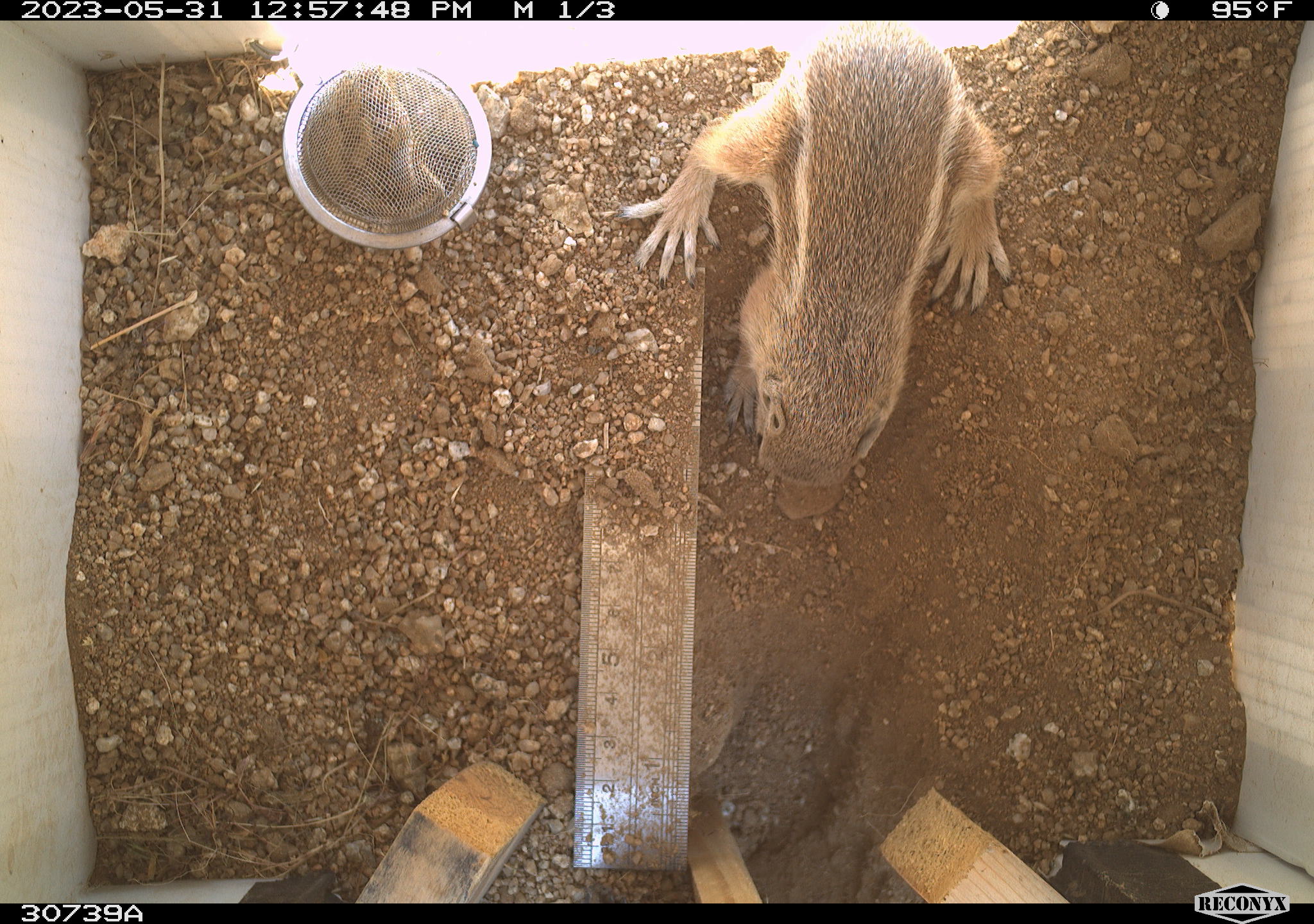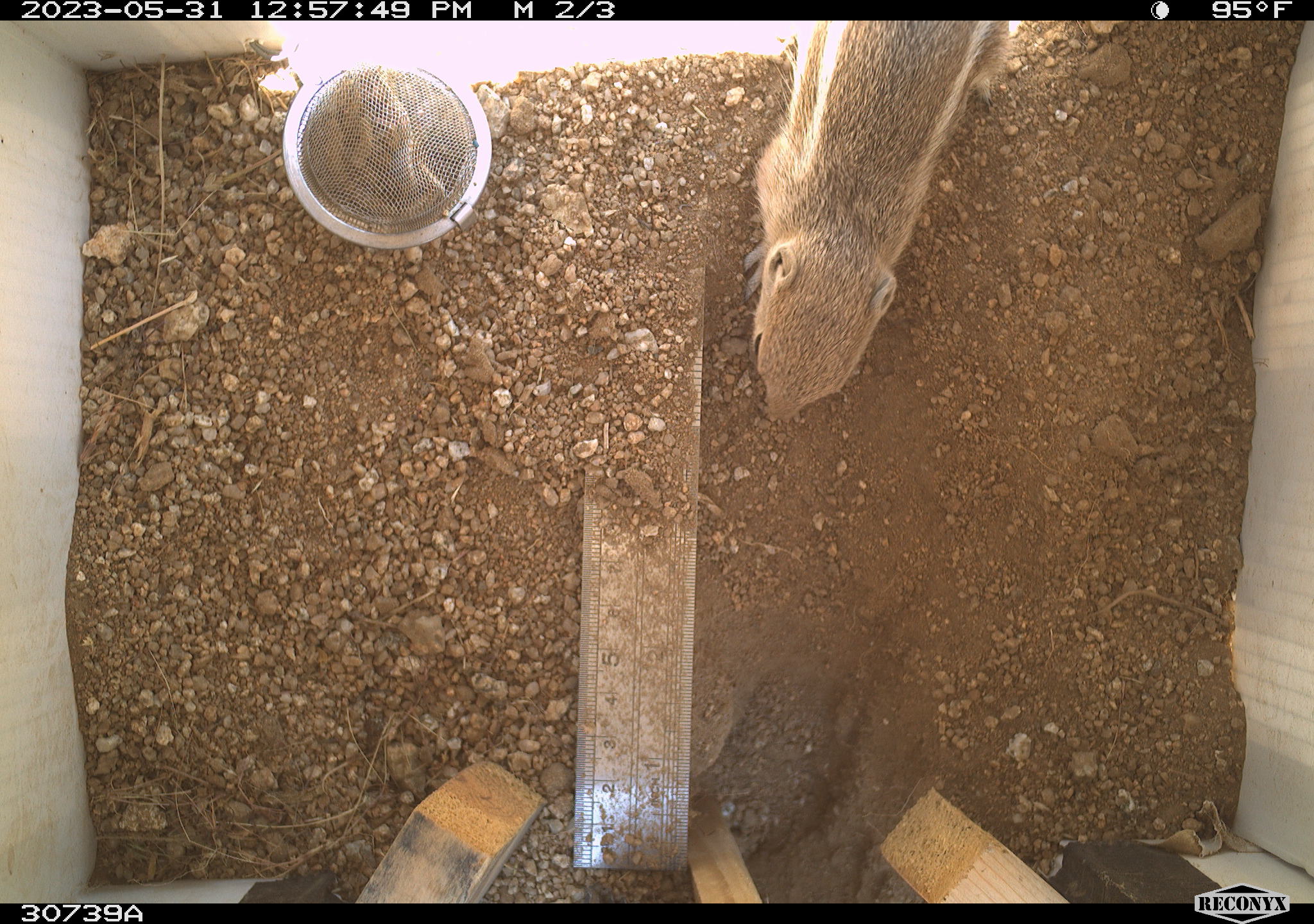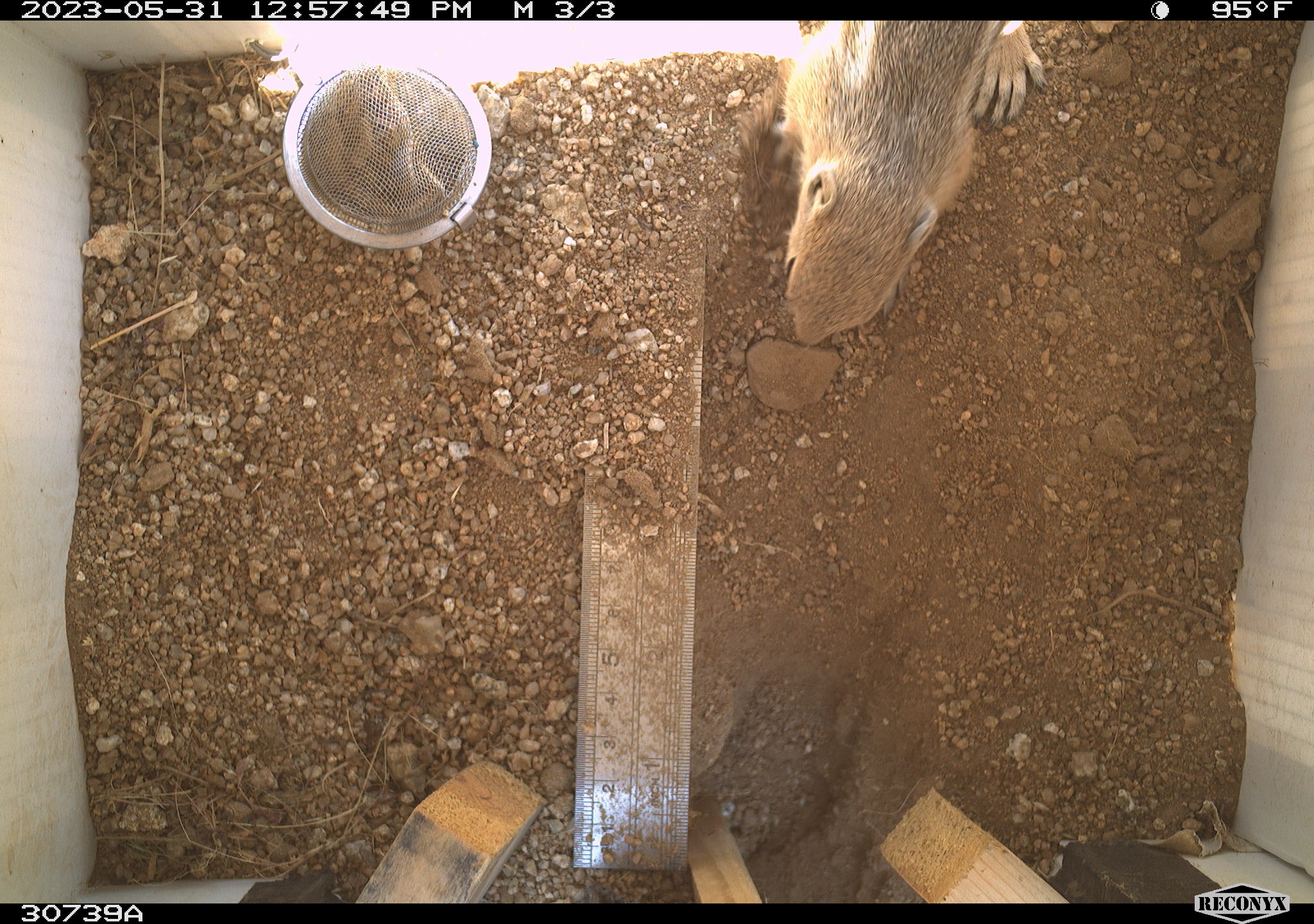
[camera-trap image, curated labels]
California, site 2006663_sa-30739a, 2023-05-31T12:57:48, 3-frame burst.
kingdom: Animalia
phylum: Chordata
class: Mammalia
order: Rodentia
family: Sciuridae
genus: Ammospermophilus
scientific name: Ammospermophilus leucurus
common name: white-tailed antelope squirrel